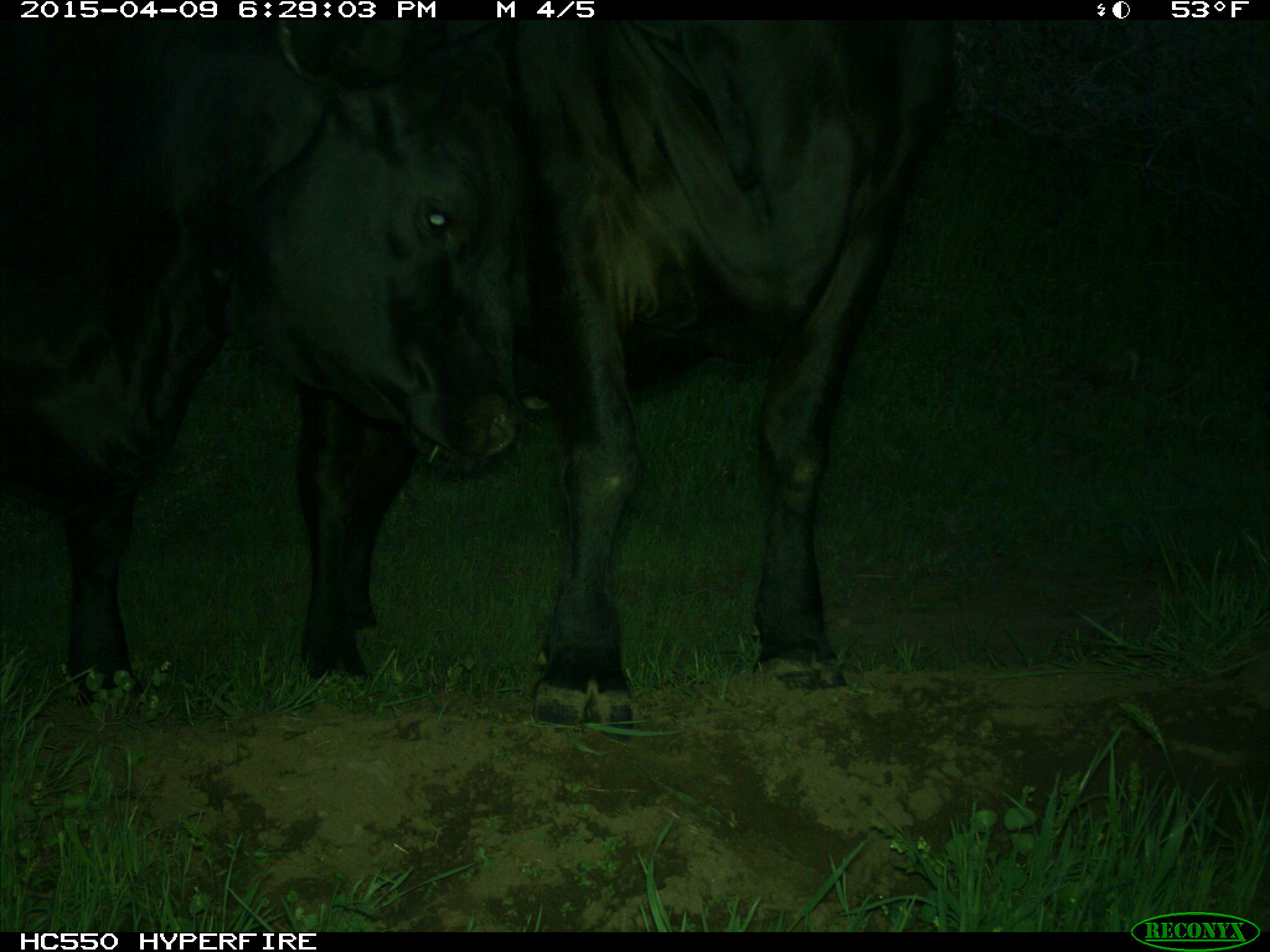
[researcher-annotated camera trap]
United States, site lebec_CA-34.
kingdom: Animalia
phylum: Chordata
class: Mammalia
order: Artiodactyla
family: Bovidae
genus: Bos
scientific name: Bos taurus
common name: domestic cow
Bos taurus (domestic cow).